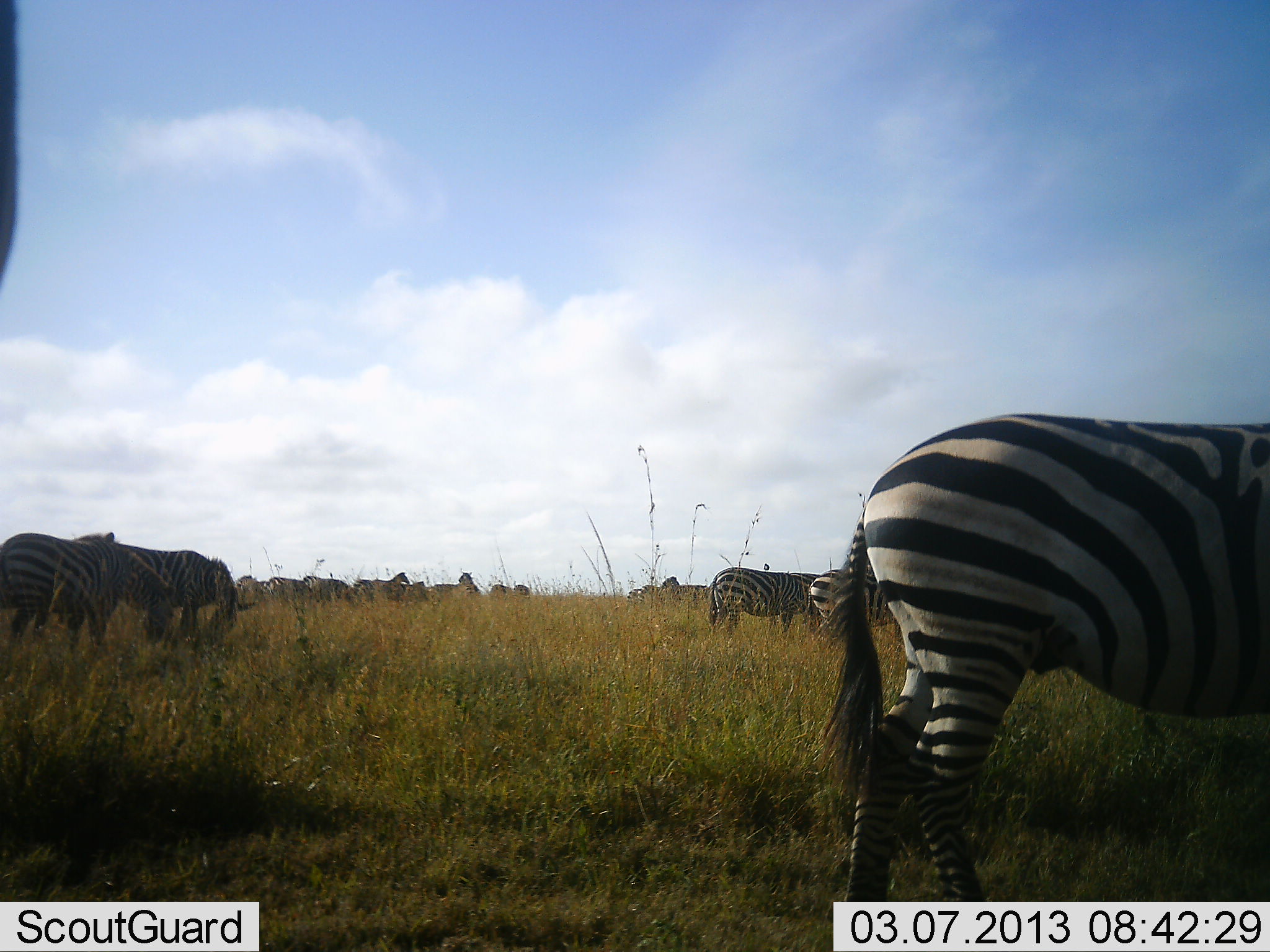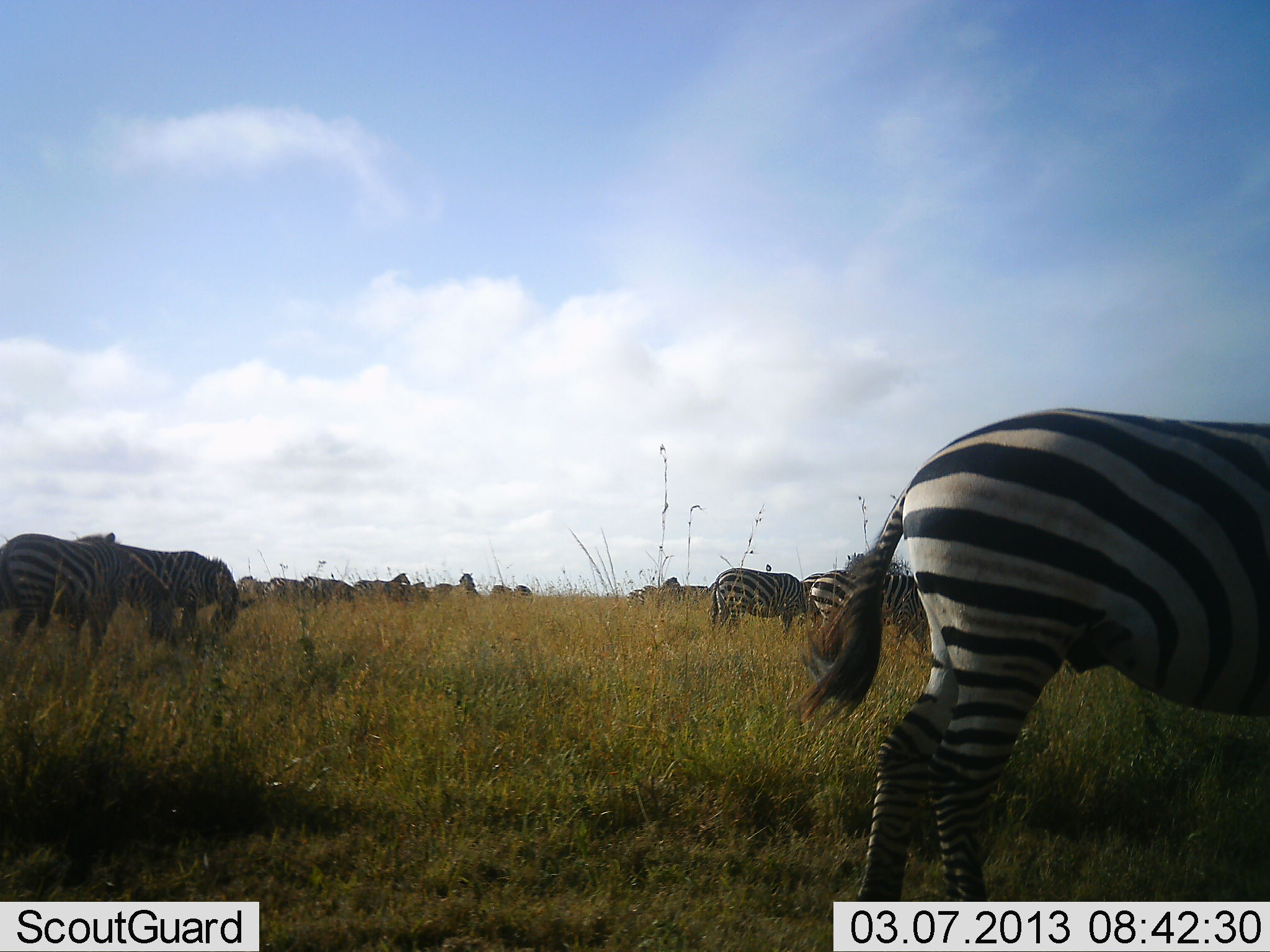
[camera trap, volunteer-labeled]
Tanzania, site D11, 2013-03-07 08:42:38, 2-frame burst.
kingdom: Animalia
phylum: Chordata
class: Mammalia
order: Perissodactyla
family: Equidae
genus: Equus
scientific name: Equus quagga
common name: plains zebra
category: zebra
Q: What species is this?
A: Zebra (plains zebra) (Equus quagga).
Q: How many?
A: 11-50.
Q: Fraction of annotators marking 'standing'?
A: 58%.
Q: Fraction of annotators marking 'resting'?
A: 4%.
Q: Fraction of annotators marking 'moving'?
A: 21%.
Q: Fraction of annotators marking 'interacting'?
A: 8%.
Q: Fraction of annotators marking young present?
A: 4%.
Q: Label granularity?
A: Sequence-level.